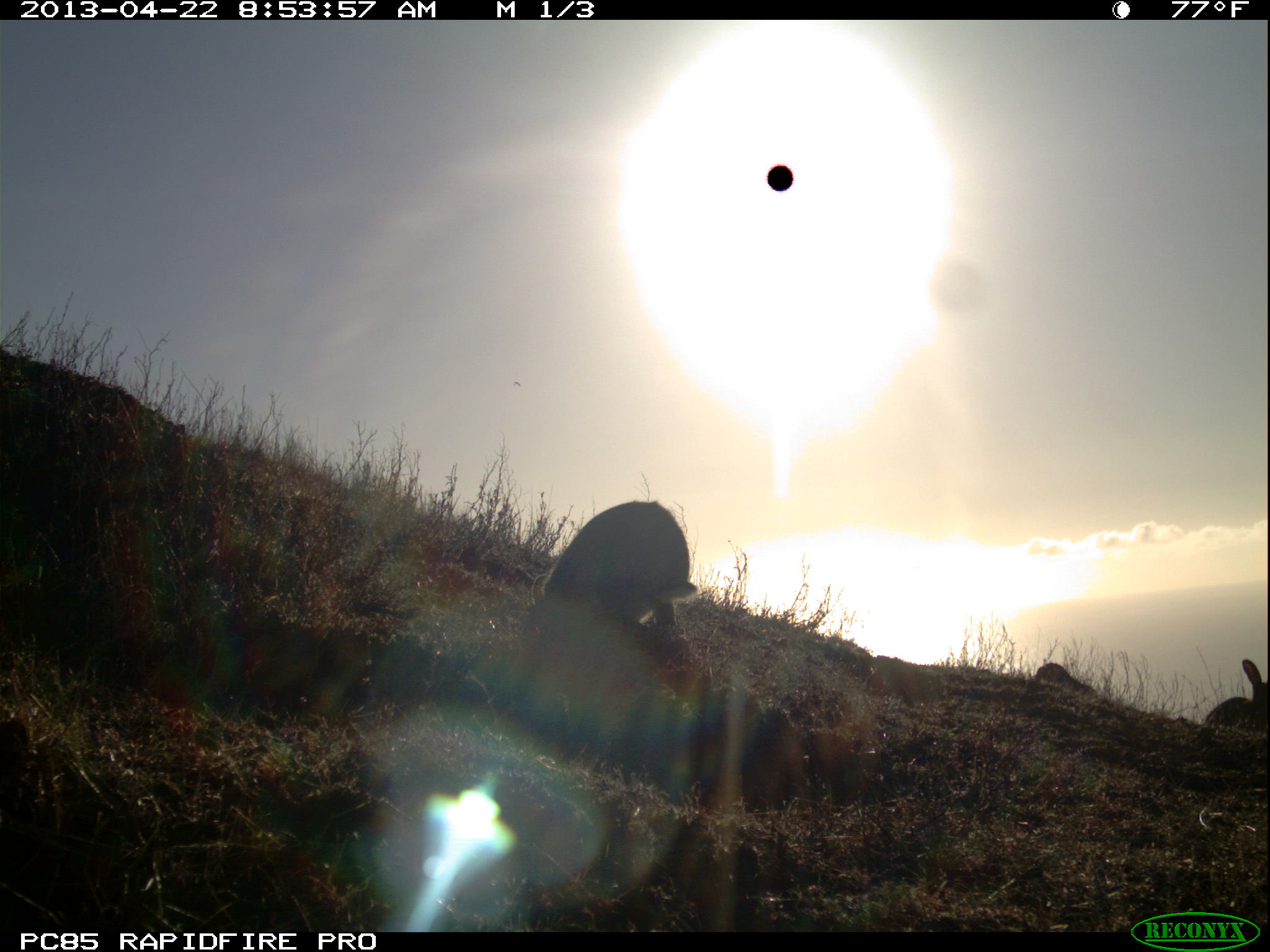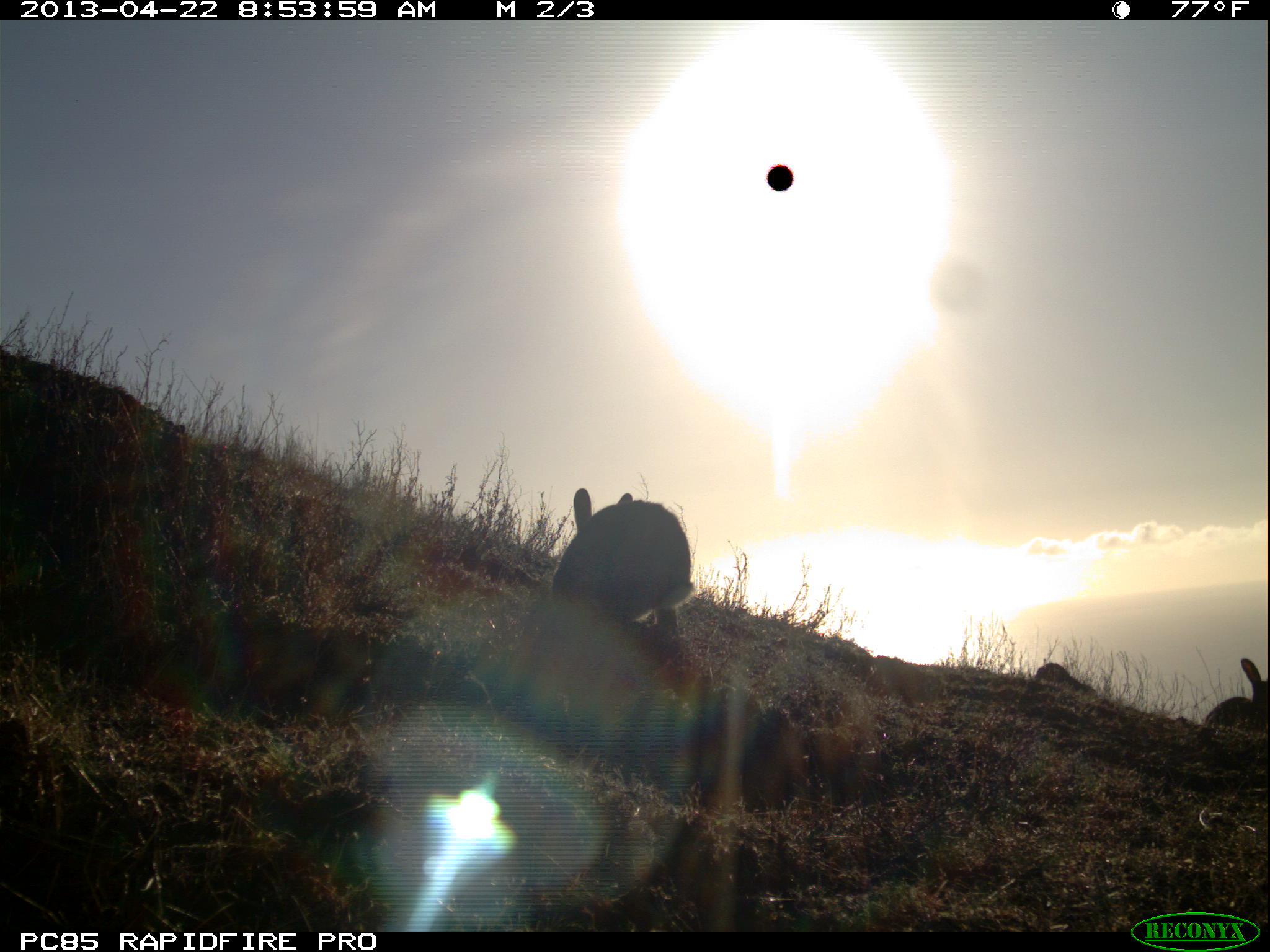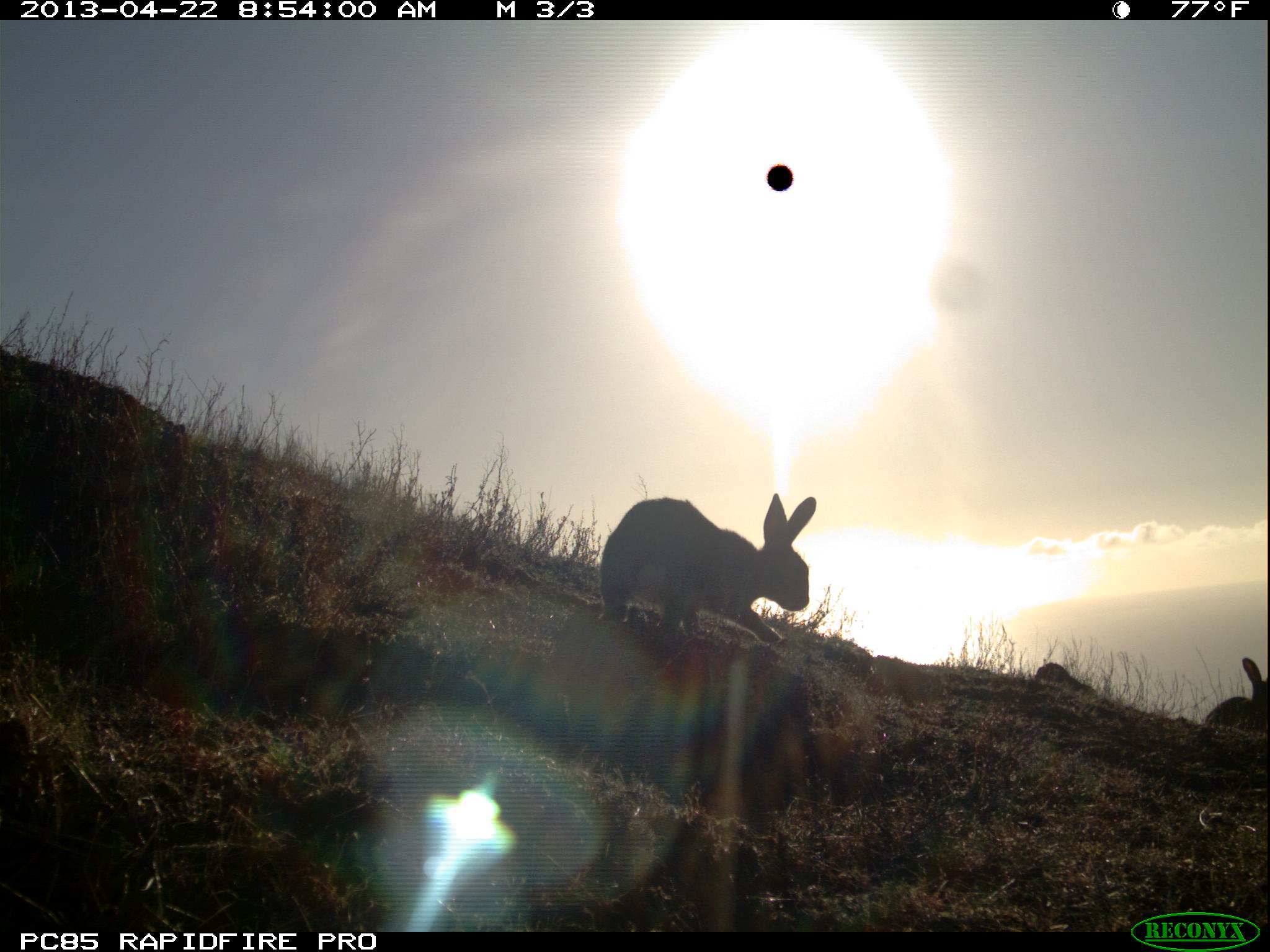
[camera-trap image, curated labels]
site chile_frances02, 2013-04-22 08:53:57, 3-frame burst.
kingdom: Animalia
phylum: Chordata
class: Mammalia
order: Lagomorpha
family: Leporidae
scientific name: Leporidae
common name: rabbits and hares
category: rabbit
Rabbit (rabbits and hares) (Leporidae).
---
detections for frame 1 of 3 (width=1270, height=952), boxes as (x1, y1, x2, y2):
rabbit: (528, 500, 702, 663); (1198, 658, 1268, 743)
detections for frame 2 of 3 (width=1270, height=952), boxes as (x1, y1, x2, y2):
rabbit: (546, 490, 696, 660); (1197, 655, 1268, 745)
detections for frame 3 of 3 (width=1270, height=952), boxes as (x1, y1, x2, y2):
rabbit: (592, 491, 819, 646); (1197, 654, 1269, 745)